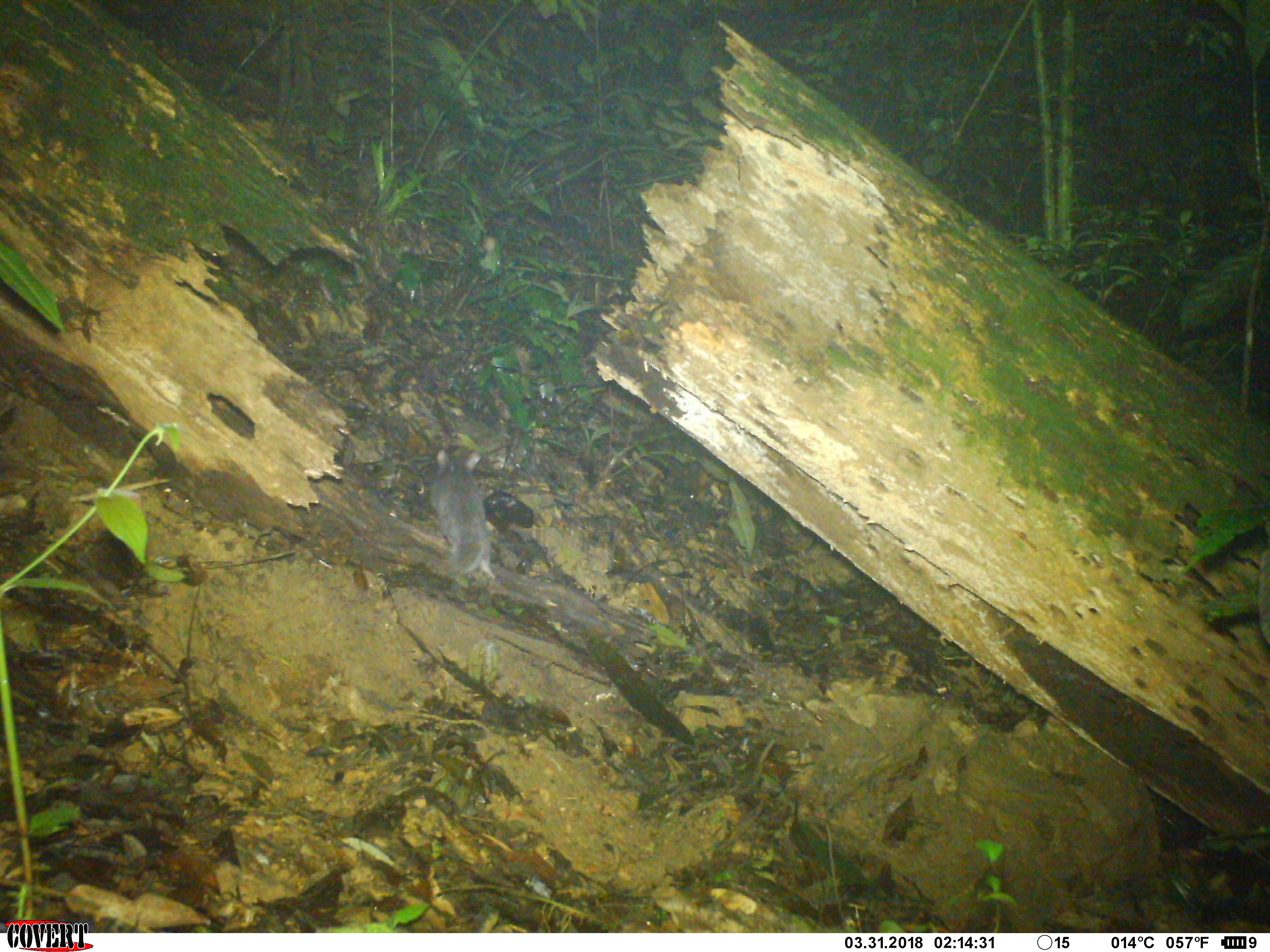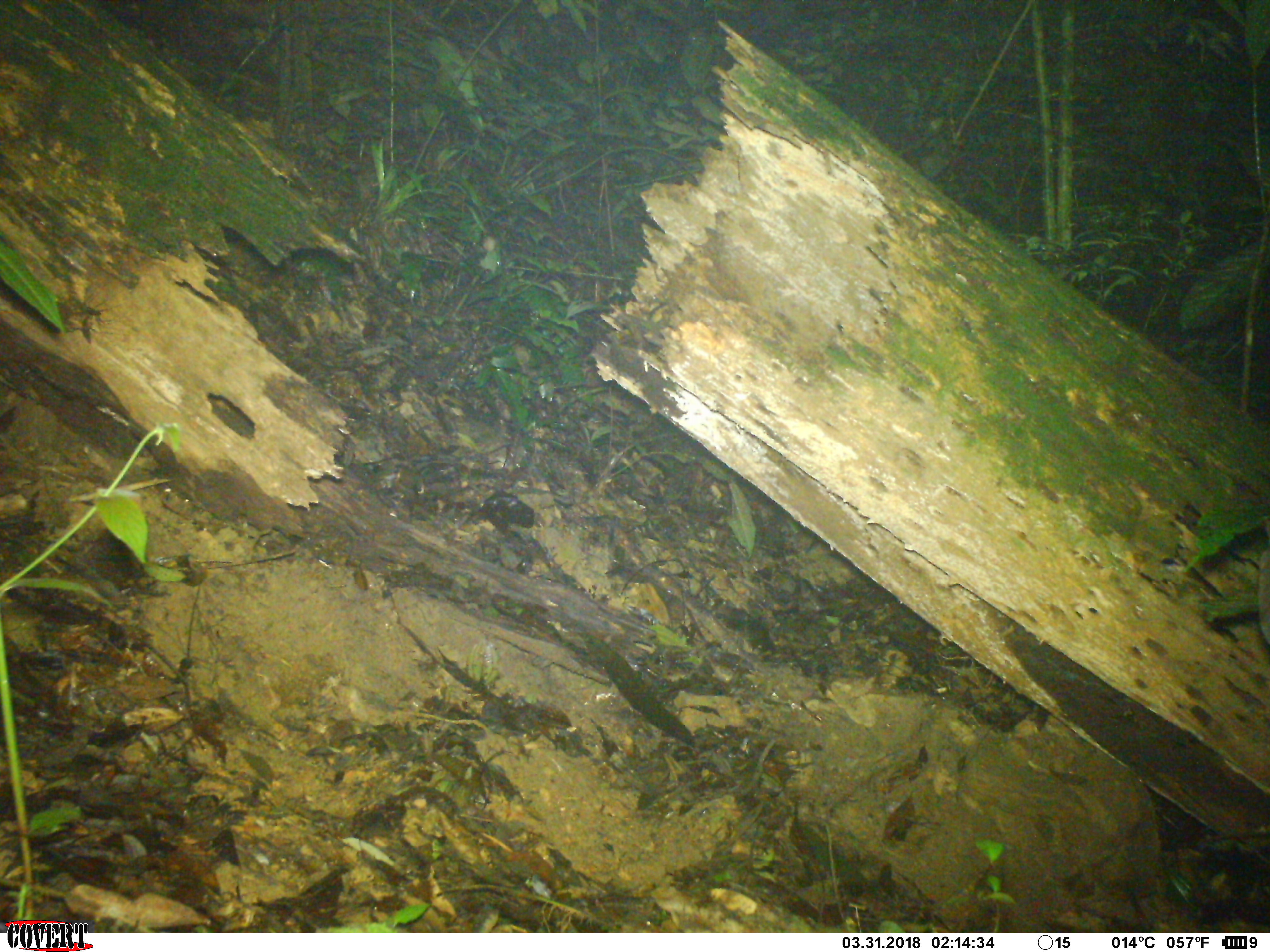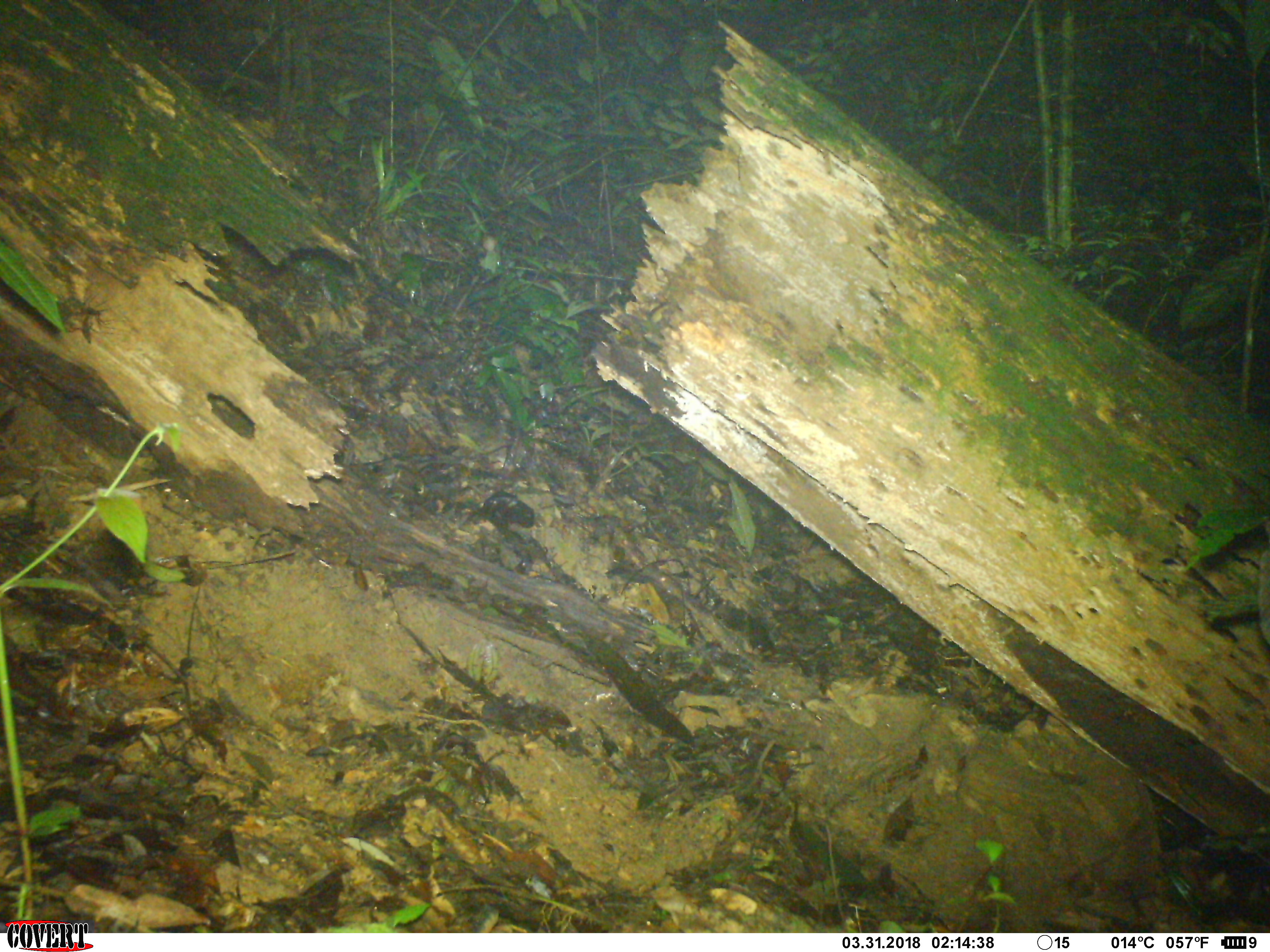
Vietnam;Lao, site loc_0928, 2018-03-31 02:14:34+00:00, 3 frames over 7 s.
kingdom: Animalia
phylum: Chordata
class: Mammalia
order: Carnivora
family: Mustelidae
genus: Melogale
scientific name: Melogale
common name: ferret badger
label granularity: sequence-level